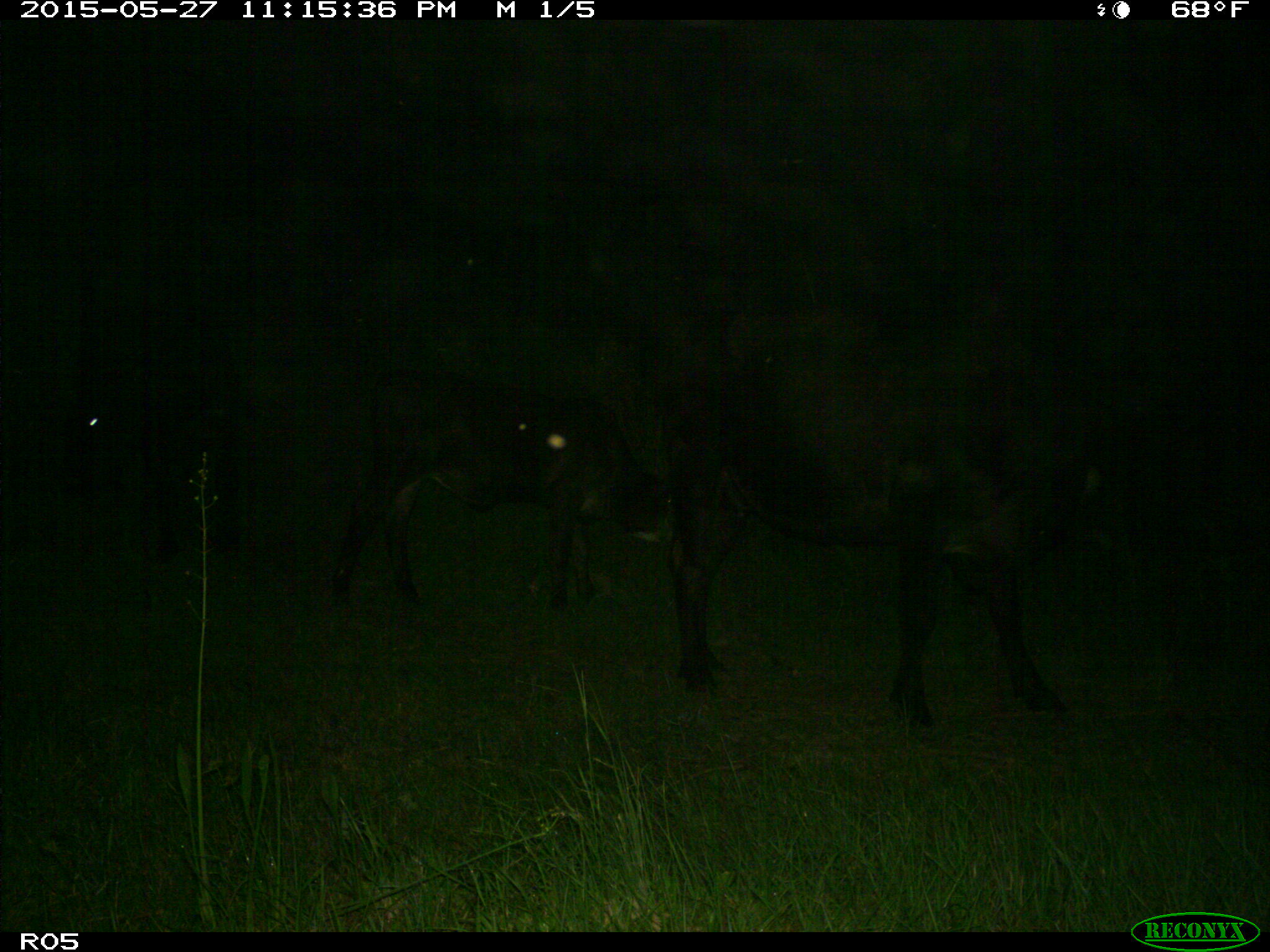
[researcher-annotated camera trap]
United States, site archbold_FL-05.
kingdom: Animalia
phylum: Chordata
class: Mammalia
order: Artiodactyla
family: Bovidae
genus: Bos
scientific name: Bos taurus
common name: domestic cow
Bos taurus (domestic cow).